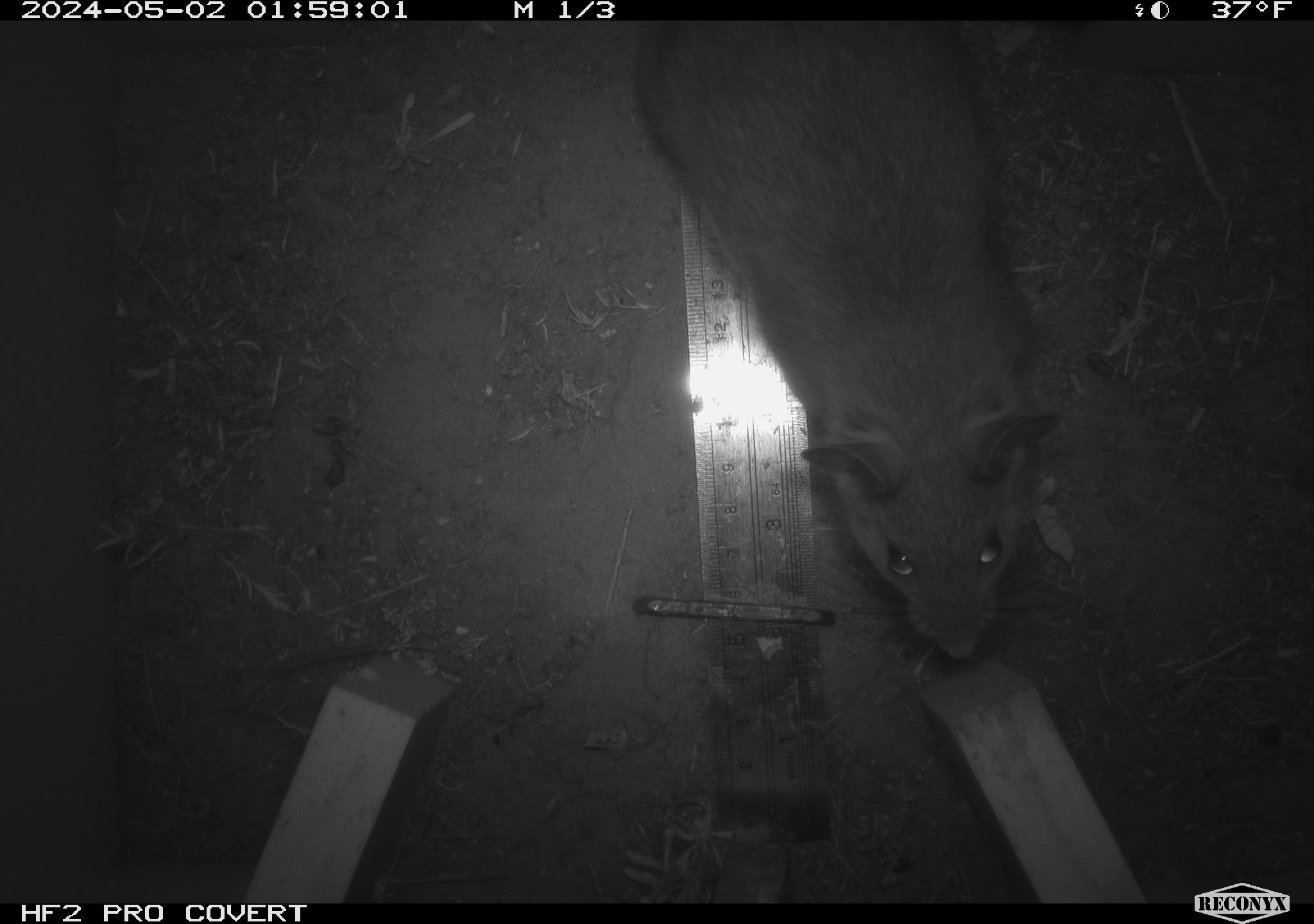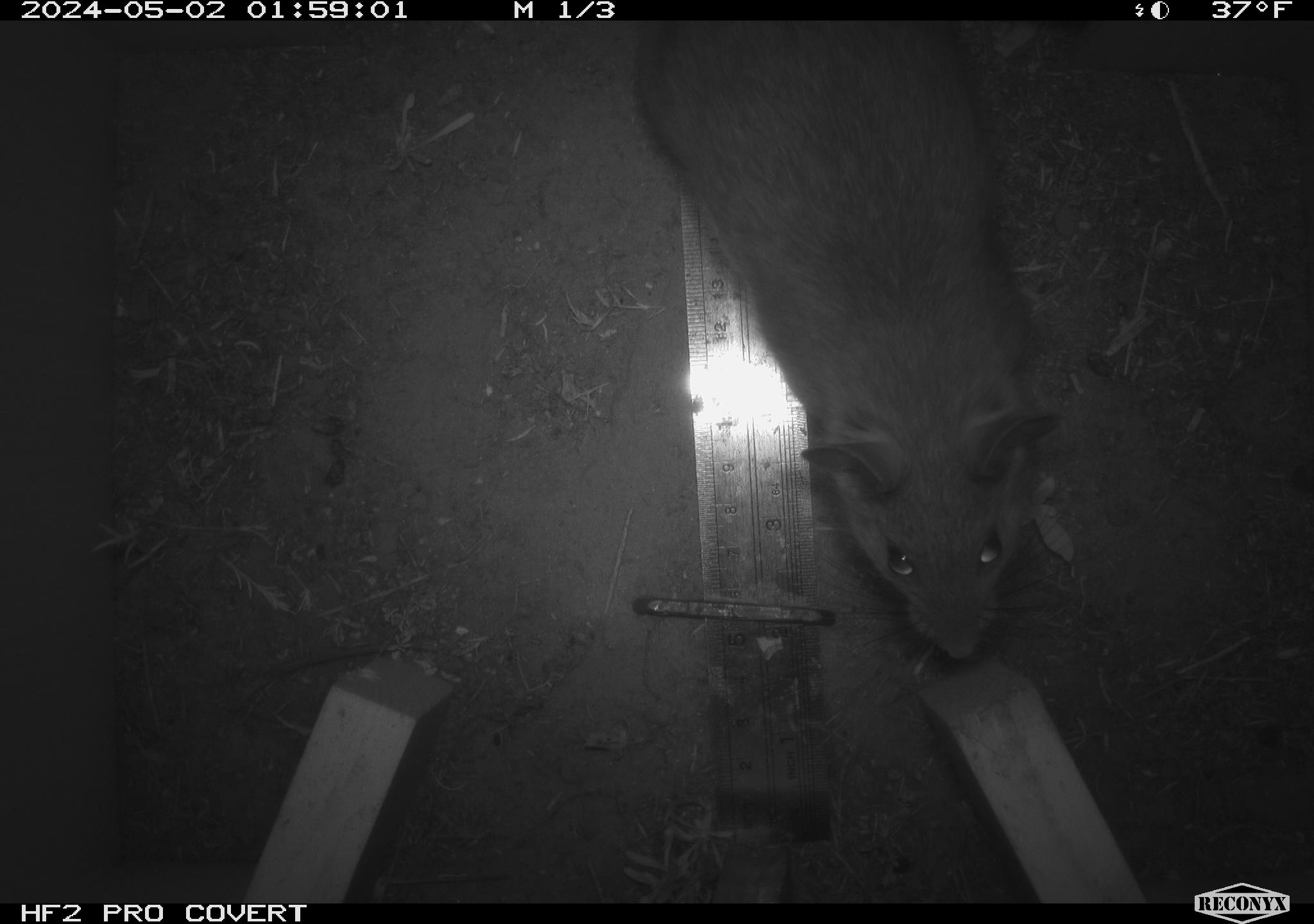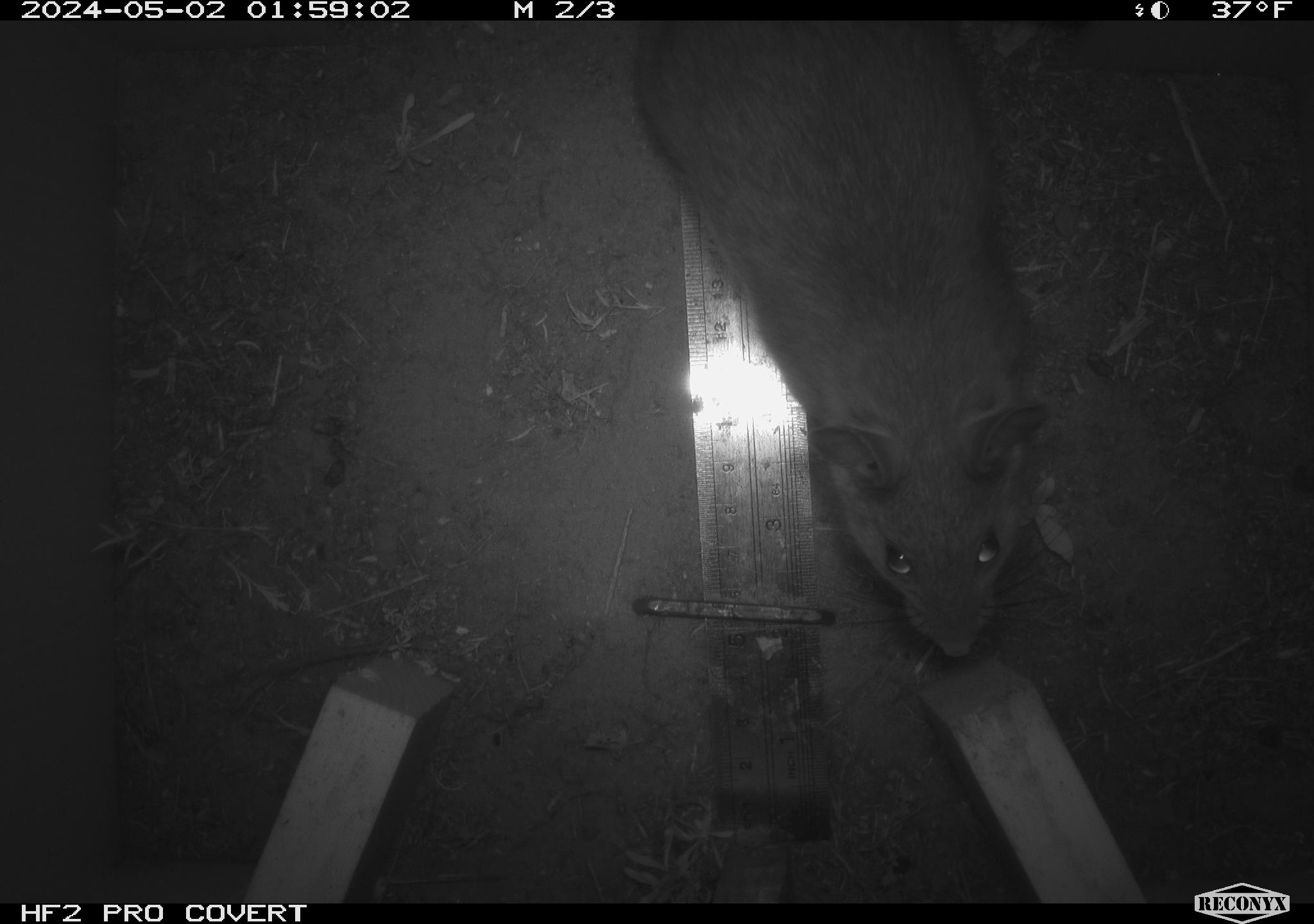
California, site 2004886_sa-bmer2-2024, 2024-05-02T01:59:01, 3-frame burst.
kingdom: Animalia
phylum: Chordata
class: Mammalia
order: Rodentia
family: Cricetidae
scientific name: Cricetidae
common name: hamsters, voles, lemmings, and allies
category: cricetidae family